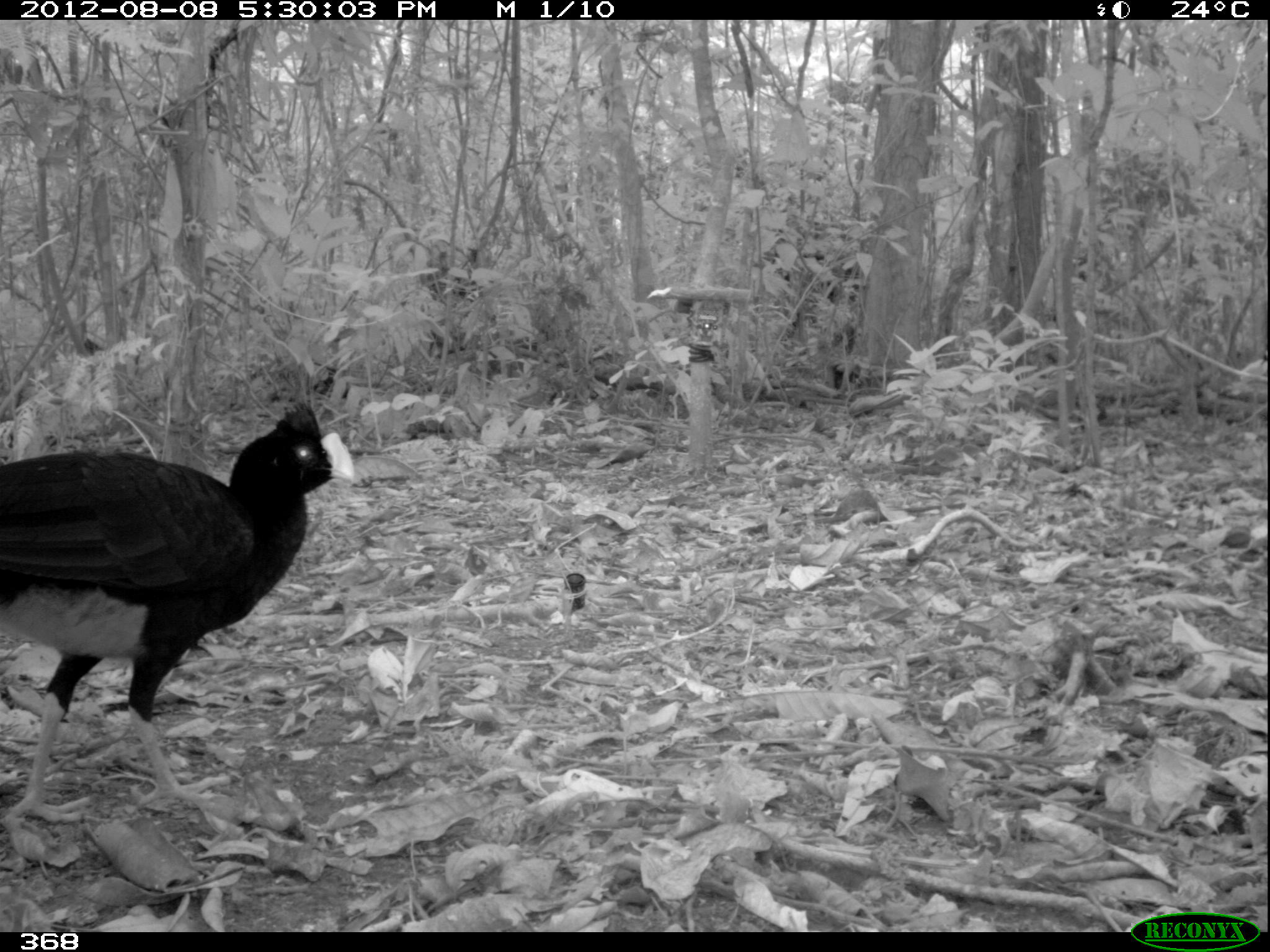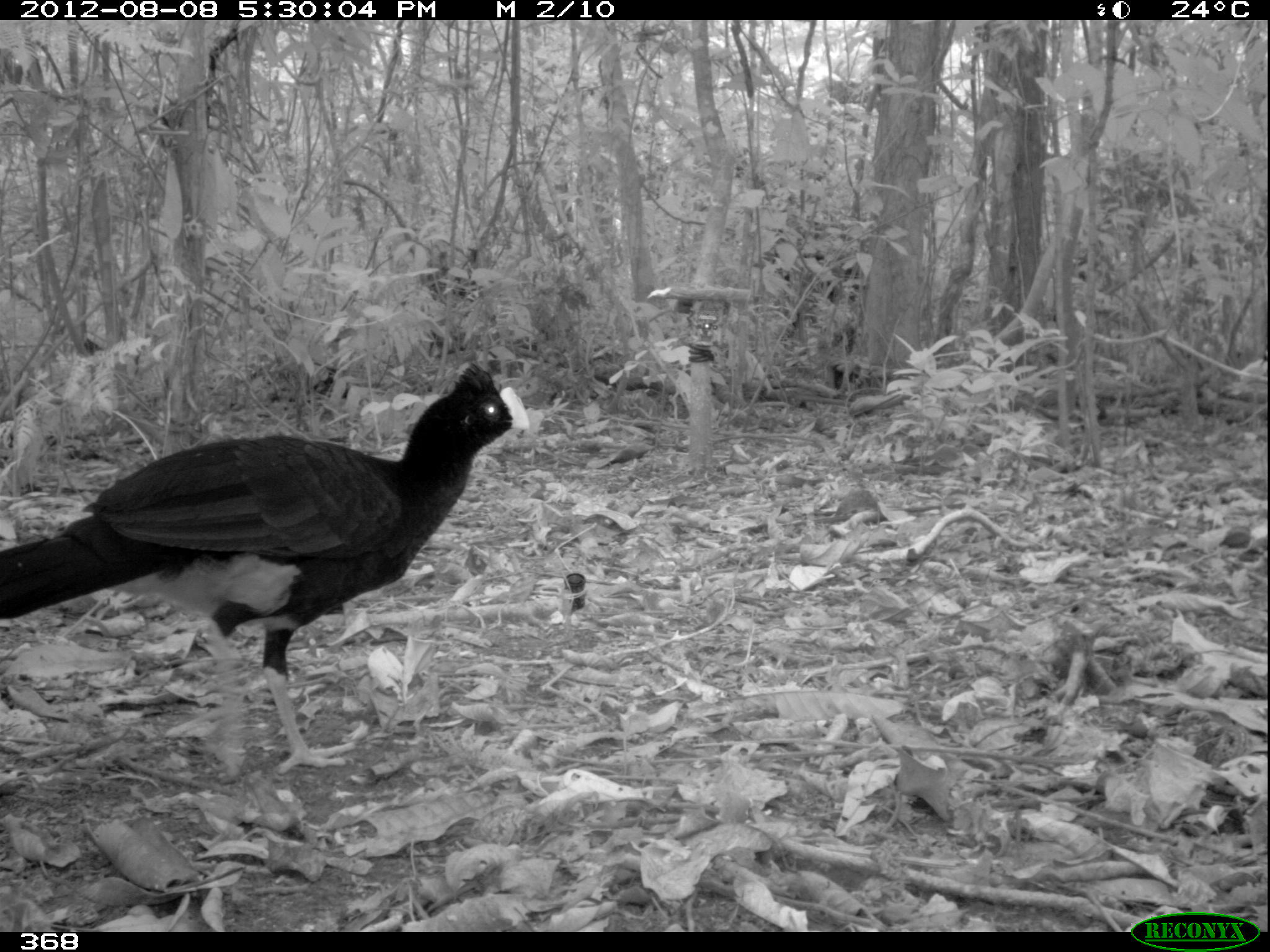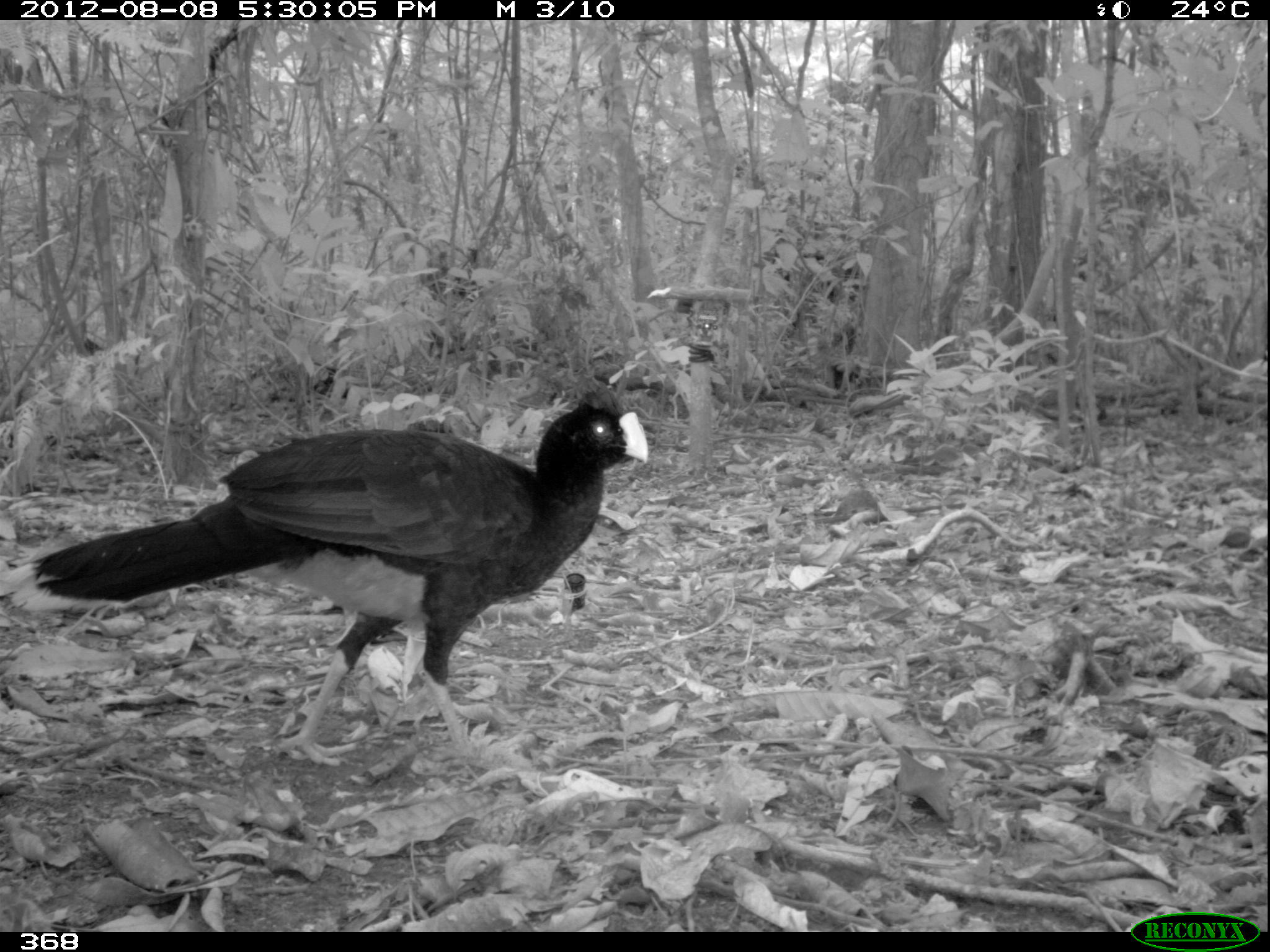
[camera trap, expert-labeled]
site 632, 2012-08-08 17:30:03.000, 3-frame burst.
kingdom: Animalia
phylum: Chordata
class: Aves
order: Galliformes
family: Cracidae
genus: Mitu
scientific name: Mitu tuberosum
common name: razor-billed curassow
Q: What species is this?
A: Mitu tuberosum (razor-billed curassow).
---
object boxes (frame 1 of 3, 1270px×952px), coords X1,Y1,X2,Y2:
mitu tuberosum: 0,401,352,827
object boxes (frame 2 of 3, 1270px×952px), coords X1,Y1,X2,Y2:
mitu tuberosum: 0,361,529,774